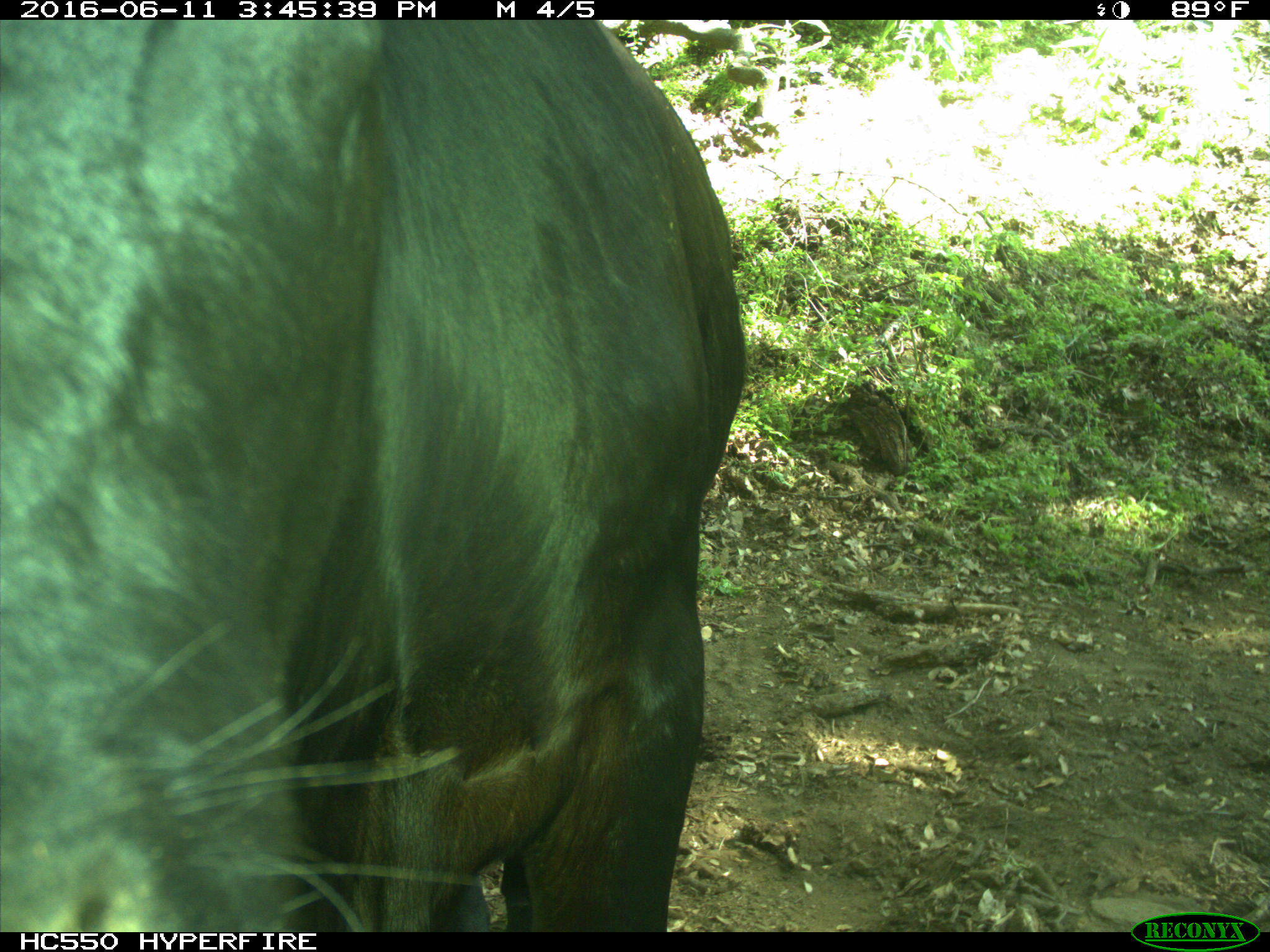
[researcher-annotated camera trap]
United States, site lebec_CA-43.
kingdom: Animalia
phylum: Chordata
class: Mammalia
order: Artiodactyla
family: Bovidae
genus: Bos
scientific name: Bos taurus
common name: domestic cow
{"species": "Bos taurus (domestic cow)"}